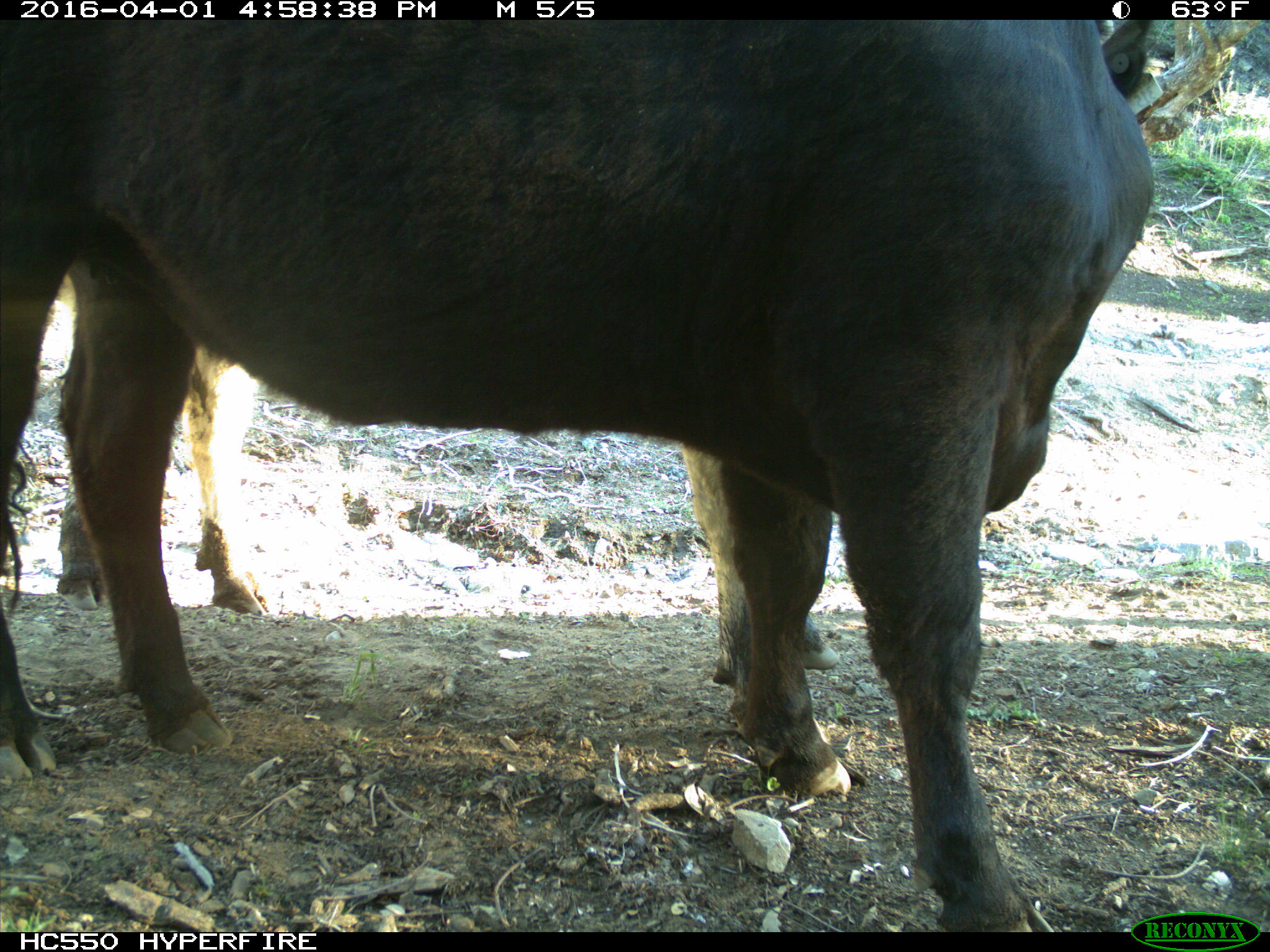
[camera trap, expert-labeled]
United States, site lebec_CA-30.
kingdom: Animalia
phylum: Chordata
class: Mammalia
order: Artiodactyla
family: Bovidae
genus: Bos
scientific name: Bos taurus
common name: domestic cow